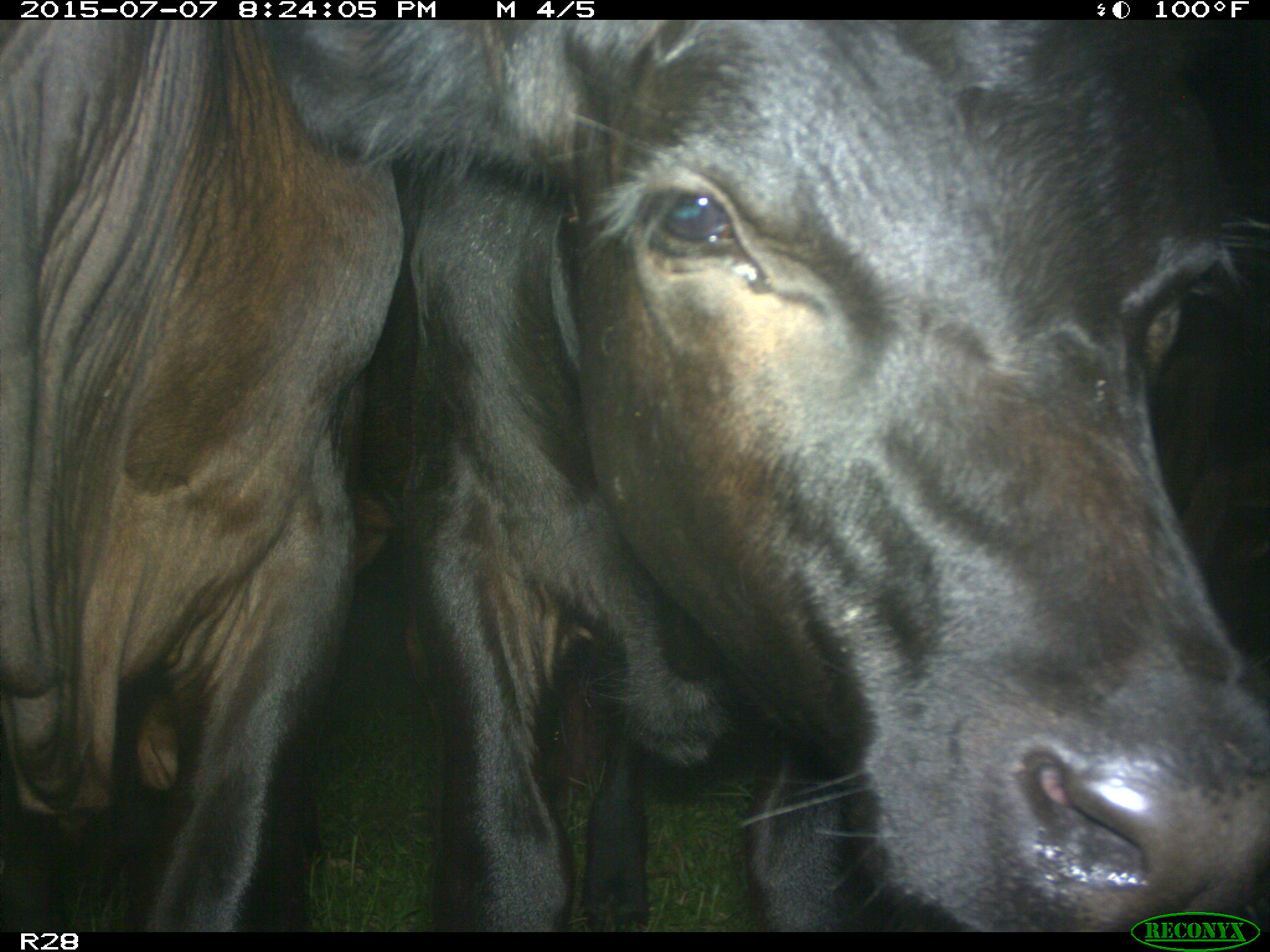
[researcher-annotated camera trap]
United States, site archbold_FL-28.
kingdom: Animalia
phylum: Chordata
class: Mammalia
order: Artiodactyla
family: Bovidae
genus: Bos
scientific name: Bos taurus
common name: domestic cow